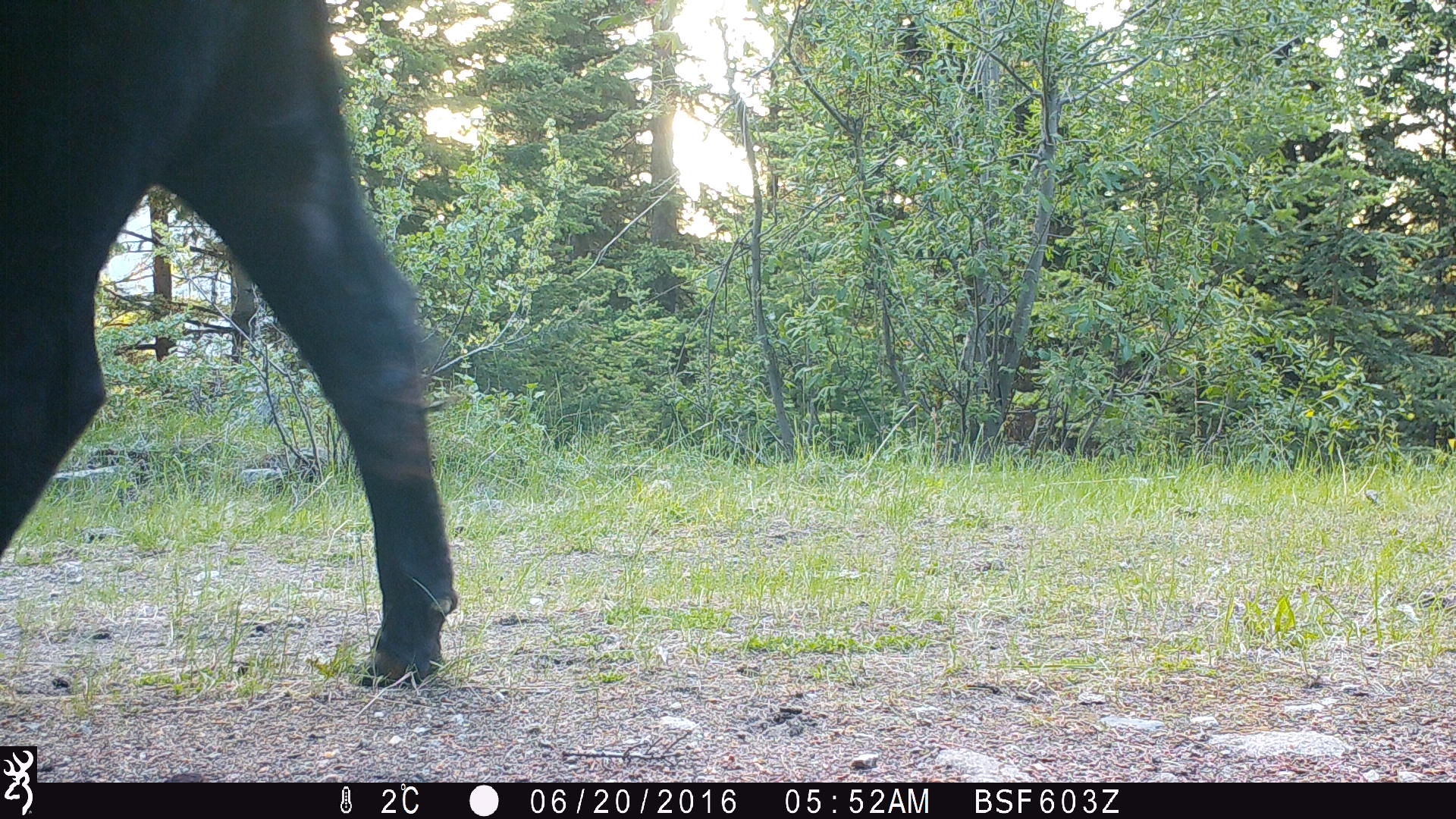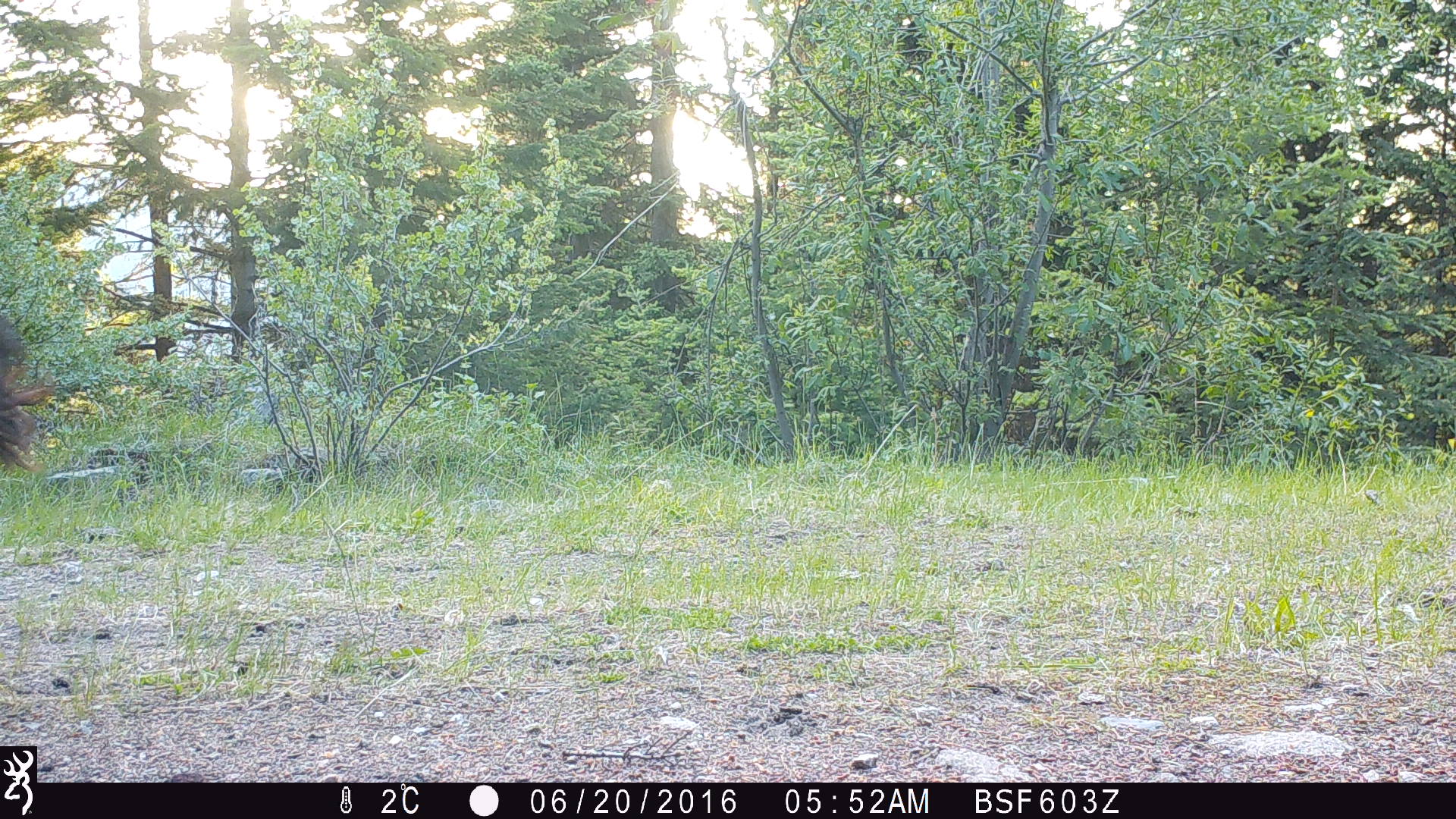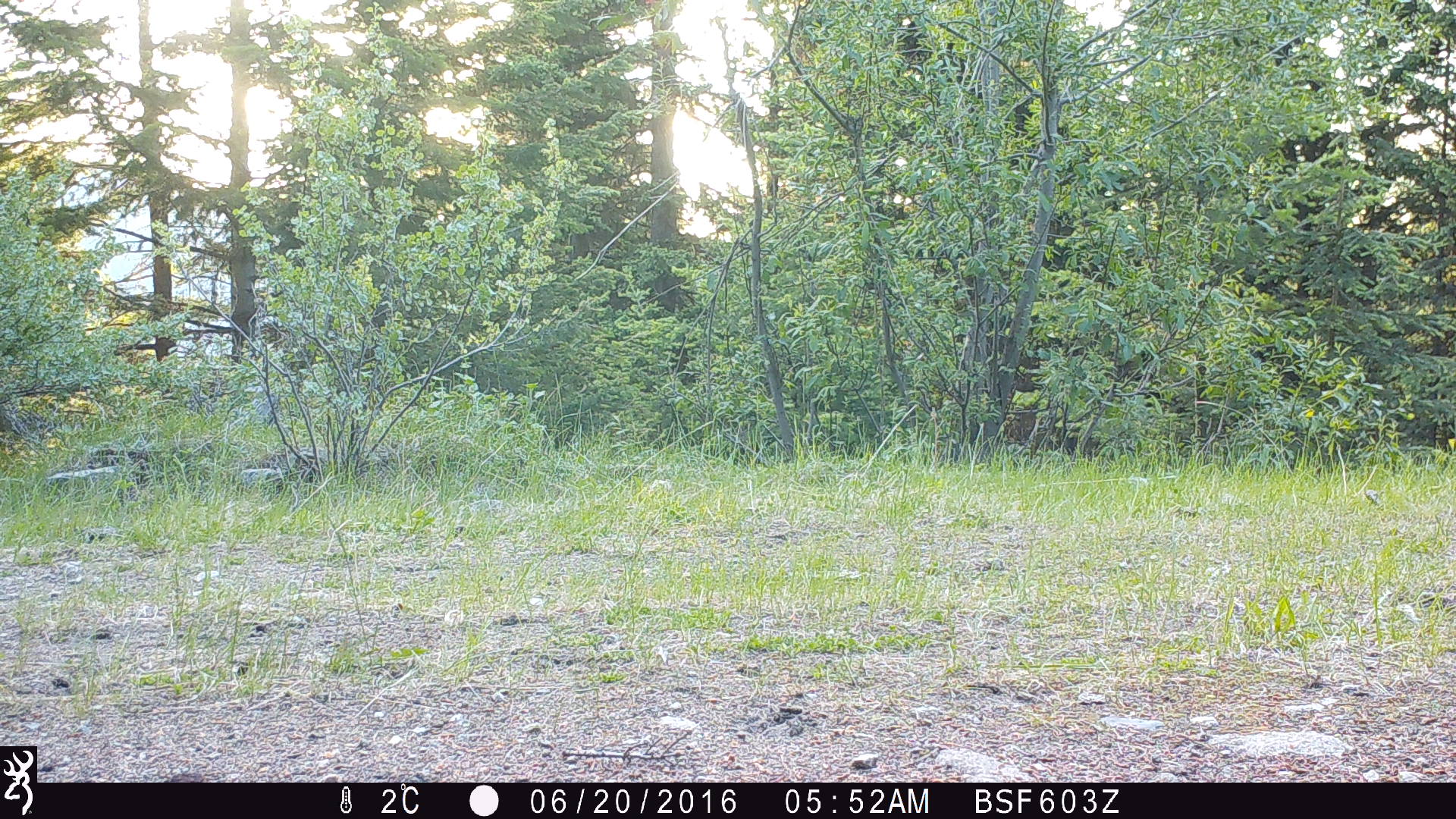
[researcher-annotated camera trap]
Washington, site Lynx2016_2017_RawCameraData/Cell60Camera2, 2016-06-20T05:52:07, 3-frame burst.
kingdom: Animalia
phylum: Chordata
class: Mammalia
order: Artiodactyla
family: Bovidae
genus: Bos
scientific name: Bos taurus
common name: domestic cattle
Domestic cattle (Bos taurus). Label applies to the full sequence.